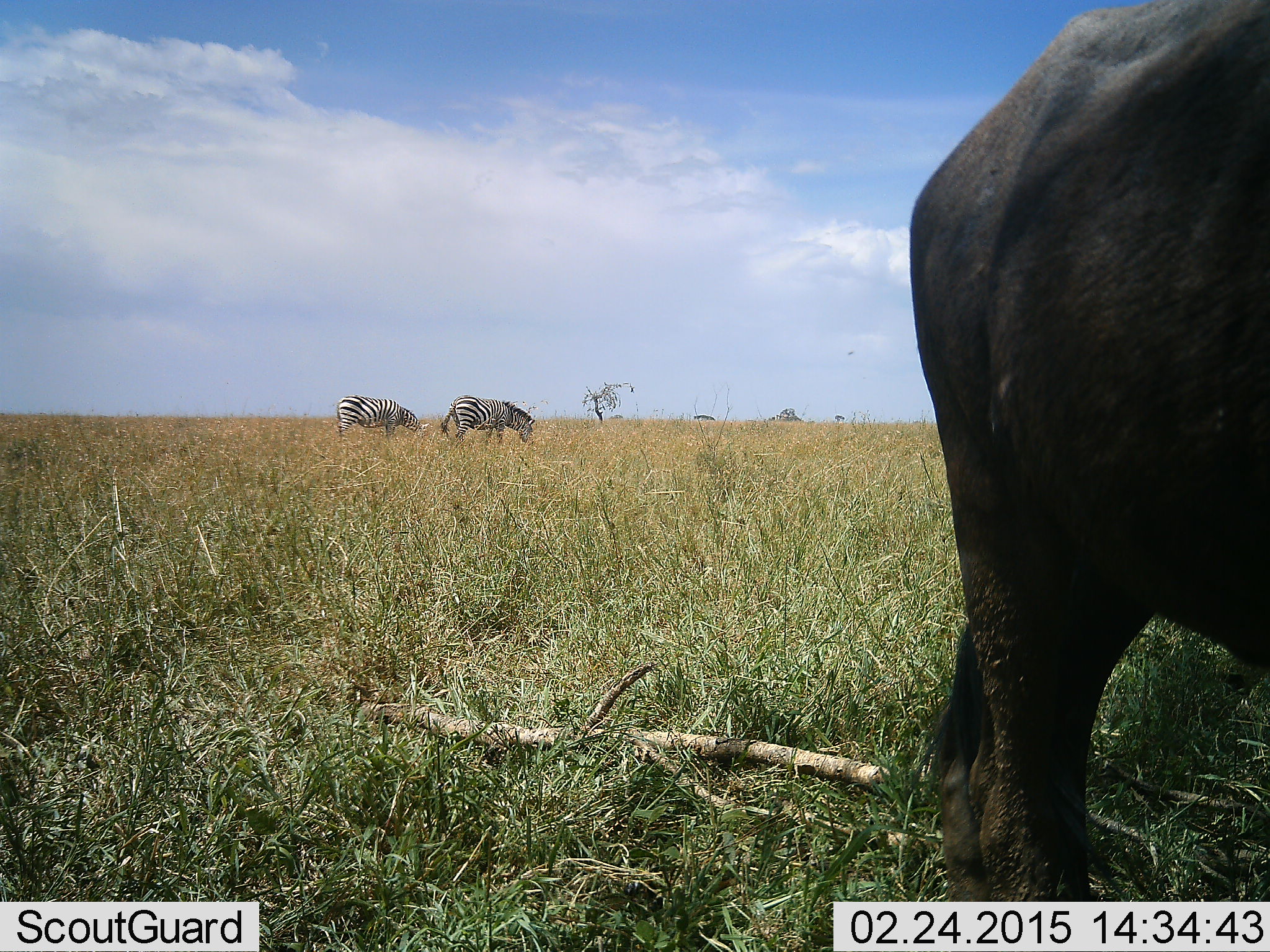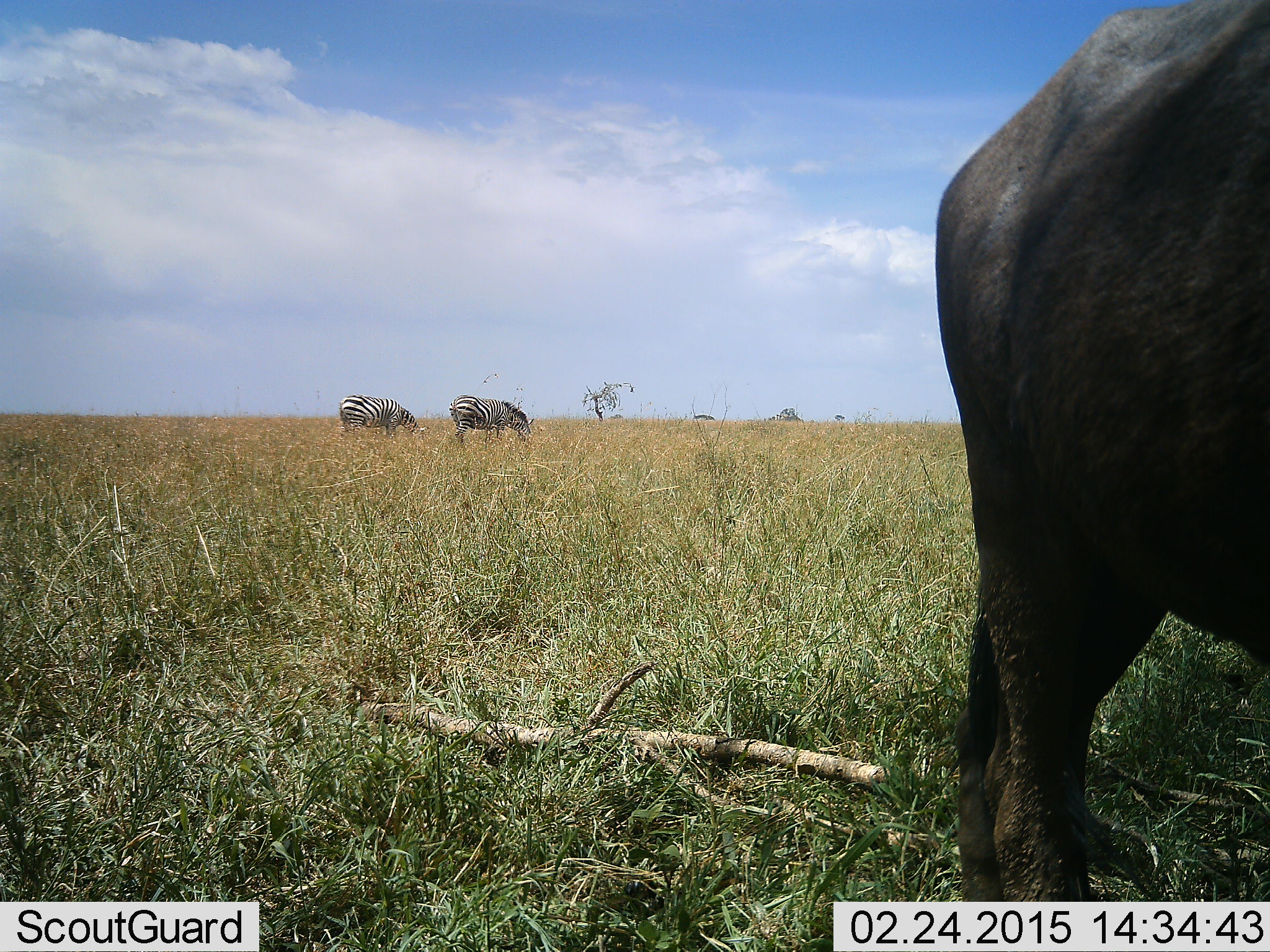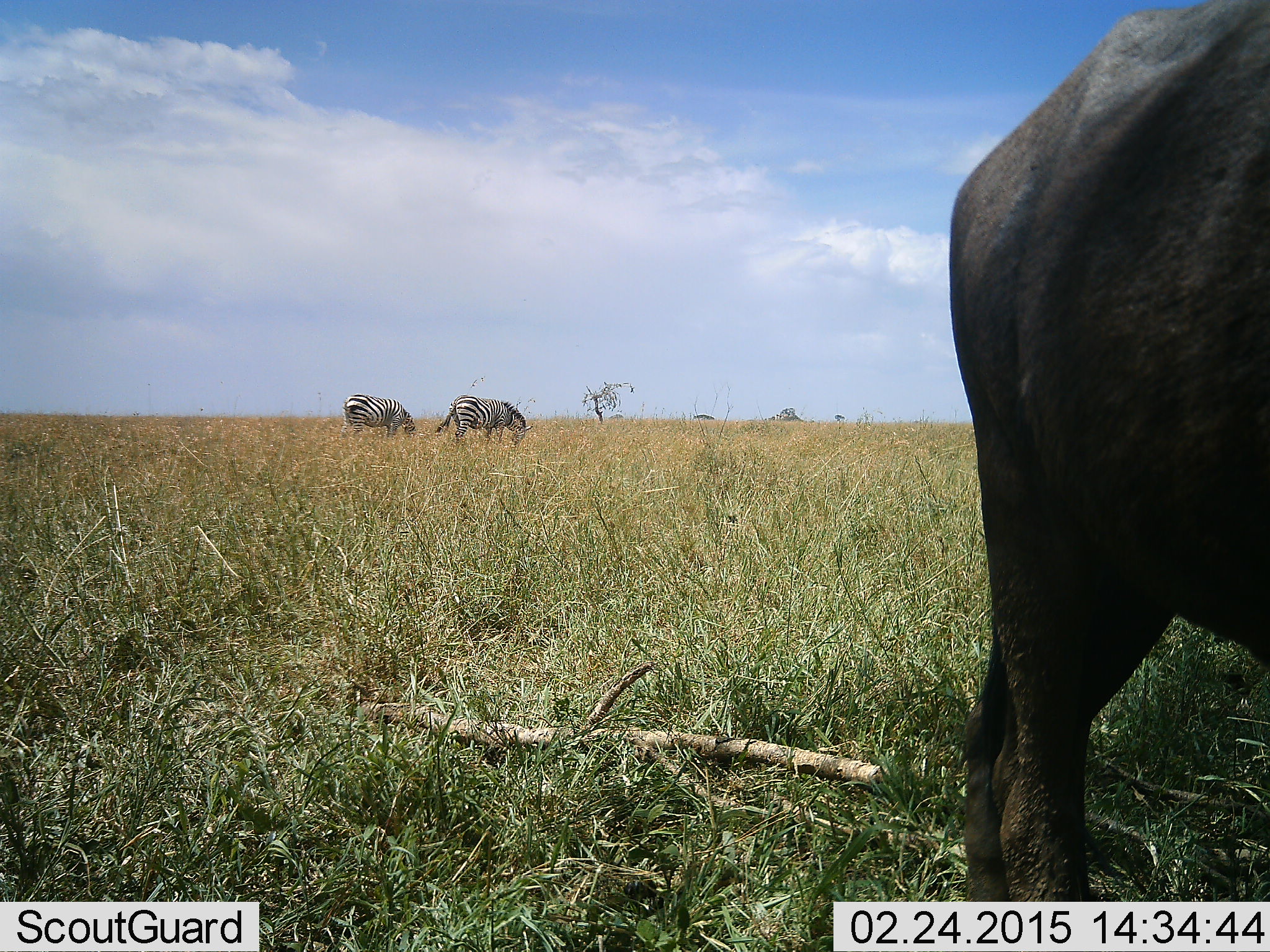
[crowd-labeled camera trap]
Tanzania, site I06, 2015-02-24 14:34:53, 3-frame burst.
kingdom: Animalia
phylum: Chordata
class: Mammalia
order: Artiodactyla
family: Bovidae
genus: Syncerus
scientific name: Syncerus caffer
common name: cape buffalo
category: buffalo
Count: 1.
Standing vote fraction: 90%.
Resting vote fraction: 0%.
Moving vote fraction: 20%.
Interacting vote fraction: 0%.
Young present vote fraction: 0%.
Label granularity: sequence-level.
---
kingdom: Animalia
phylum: Chordata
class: Mammalia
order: Perissodactyla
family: Equidae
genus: Equus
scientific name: Equus quagga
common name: plains zebra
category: zebra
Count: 2.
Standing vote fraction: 35%.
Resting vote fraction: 0%.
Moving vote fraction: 4%.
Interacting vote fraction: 0%.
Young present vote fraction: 0%.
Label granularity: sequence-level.